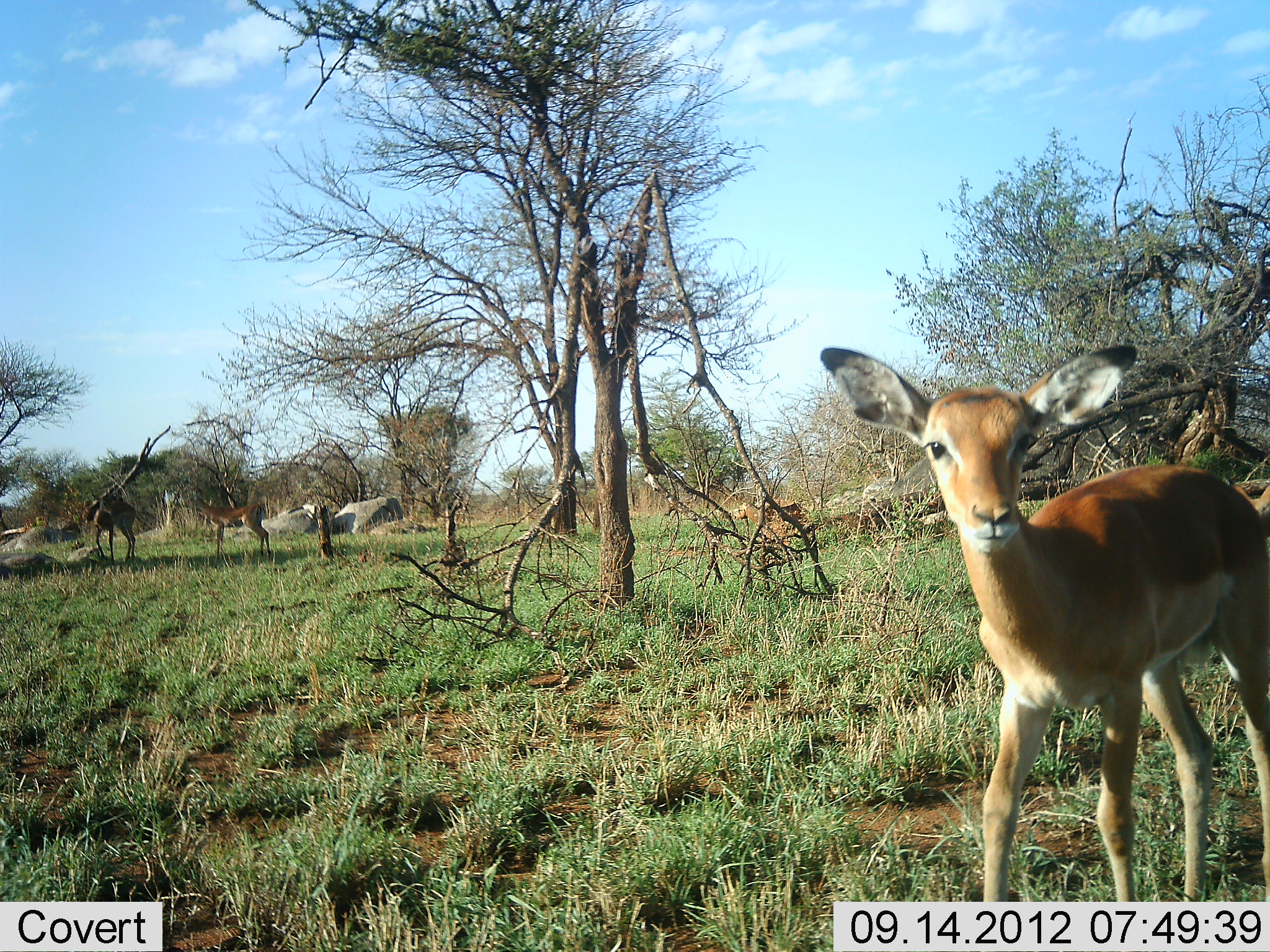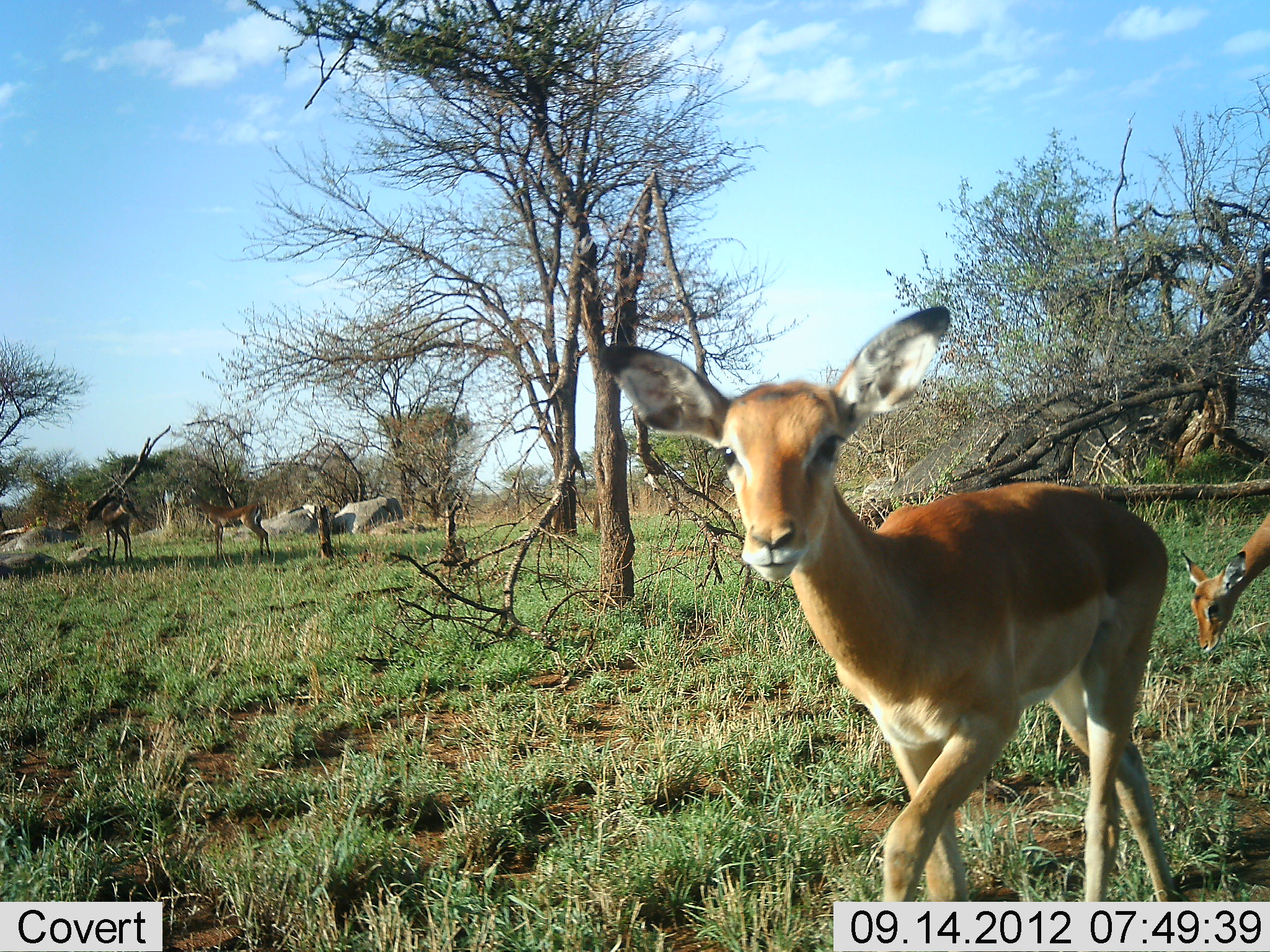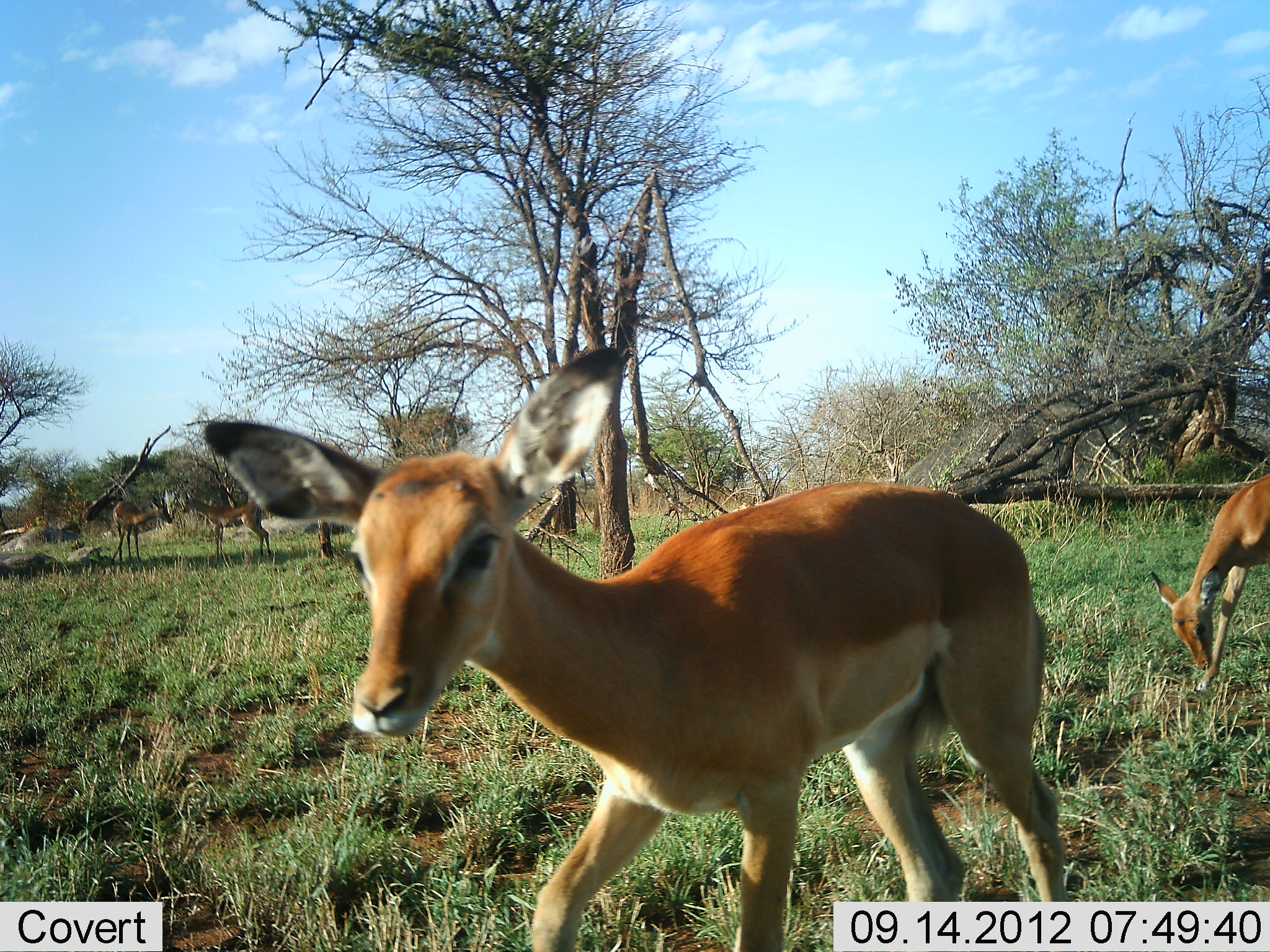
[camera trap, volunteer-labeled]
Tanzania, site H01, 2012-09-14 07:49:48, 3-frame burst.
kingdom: Animalia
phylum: Chordata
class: Mammalia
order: Artiodactyla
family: Bovidae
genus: Aepyceros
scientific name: Aepyceros melampus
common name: impala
Impala (Aepyceros melampus), count 4. Behavior (volunteer vote fractions): standing 60%, resting 0%, moving 60%, interacting 0%. Young present (vote fraction): 60%. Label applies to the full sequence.